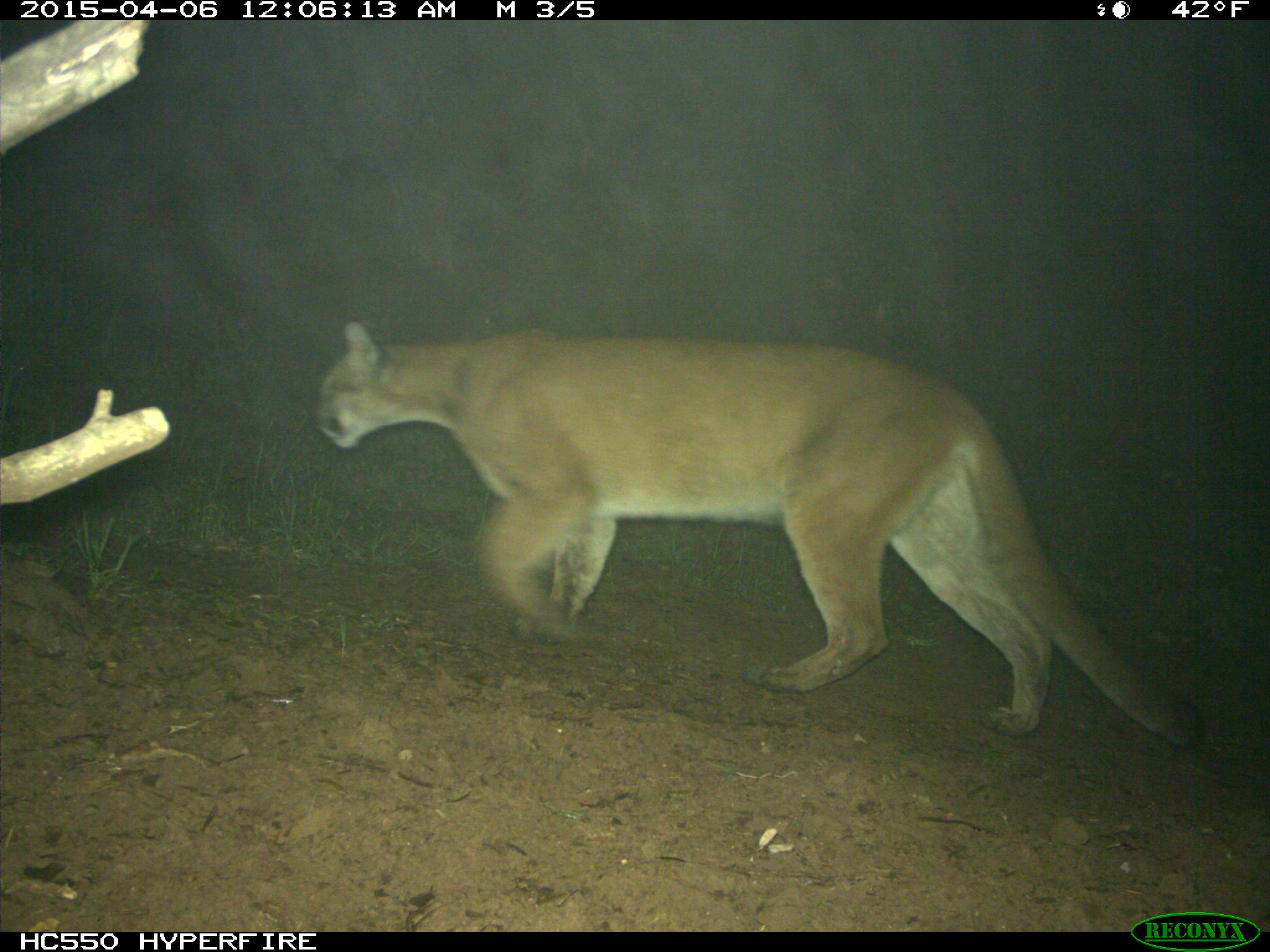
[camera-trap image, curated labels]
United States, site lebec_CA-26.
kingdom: Animalia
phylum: Chordata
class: Mammalia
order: Carnivora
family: Felidae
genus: Puma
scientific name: Puma concolor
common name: mountain lion